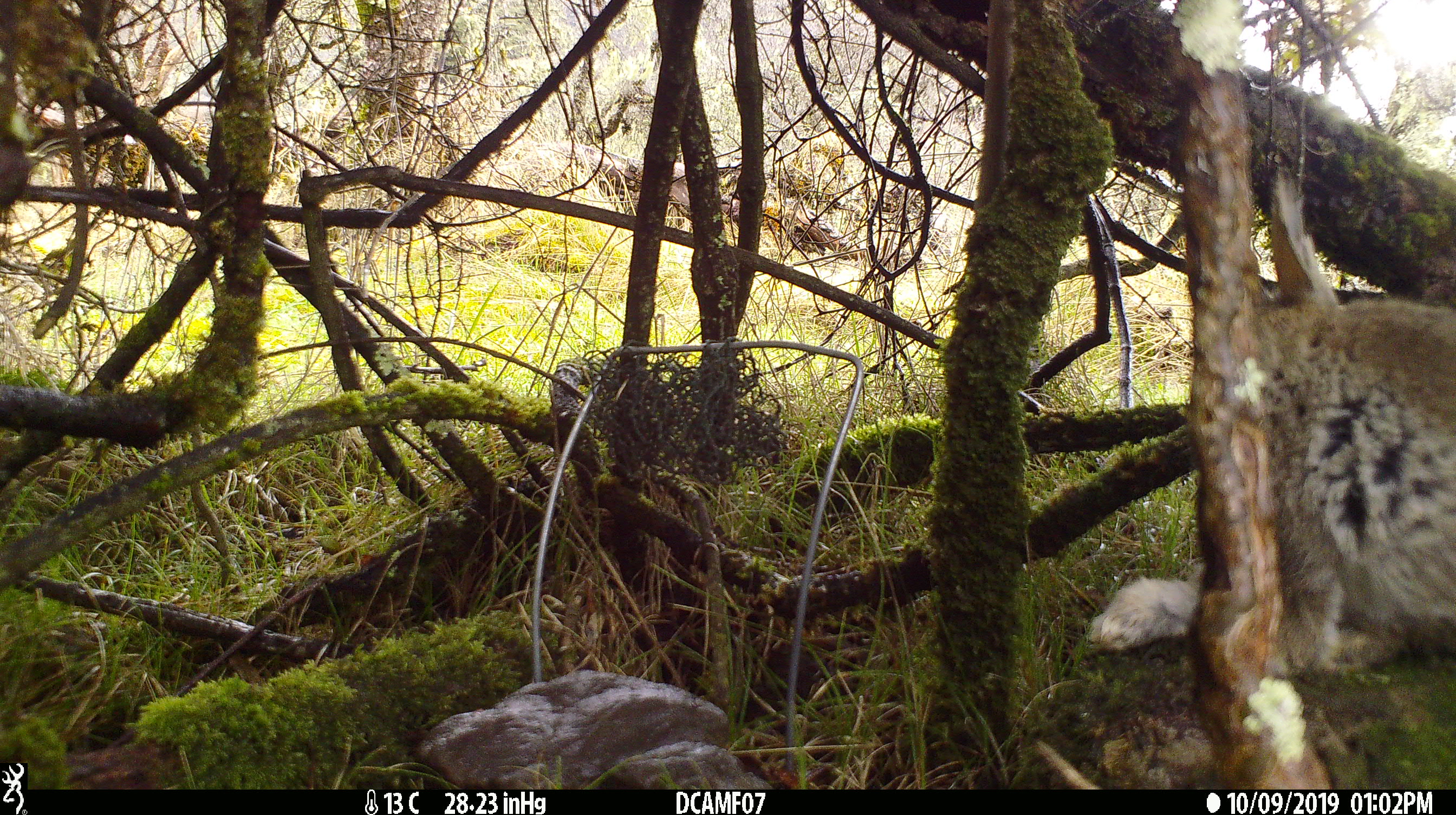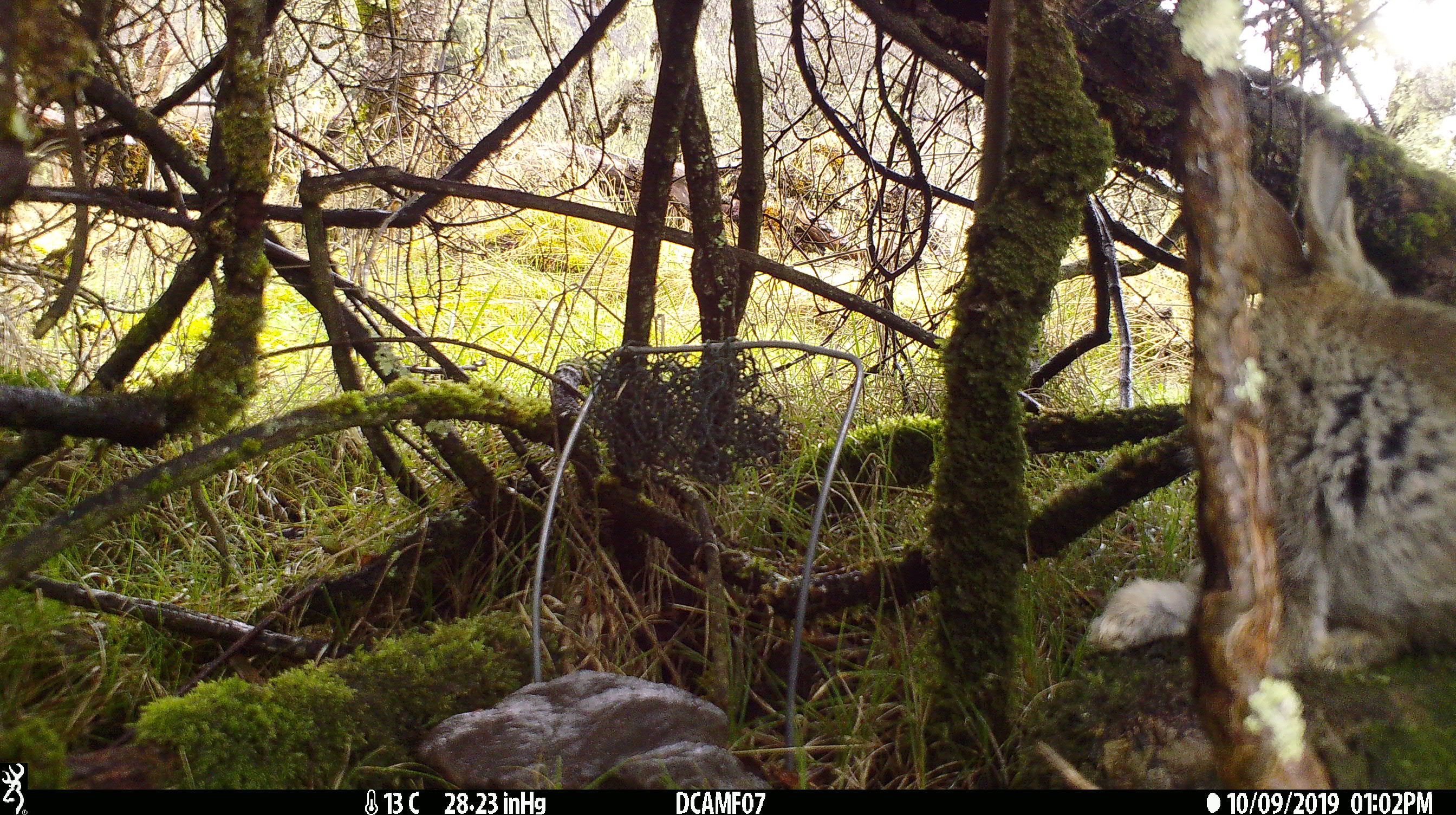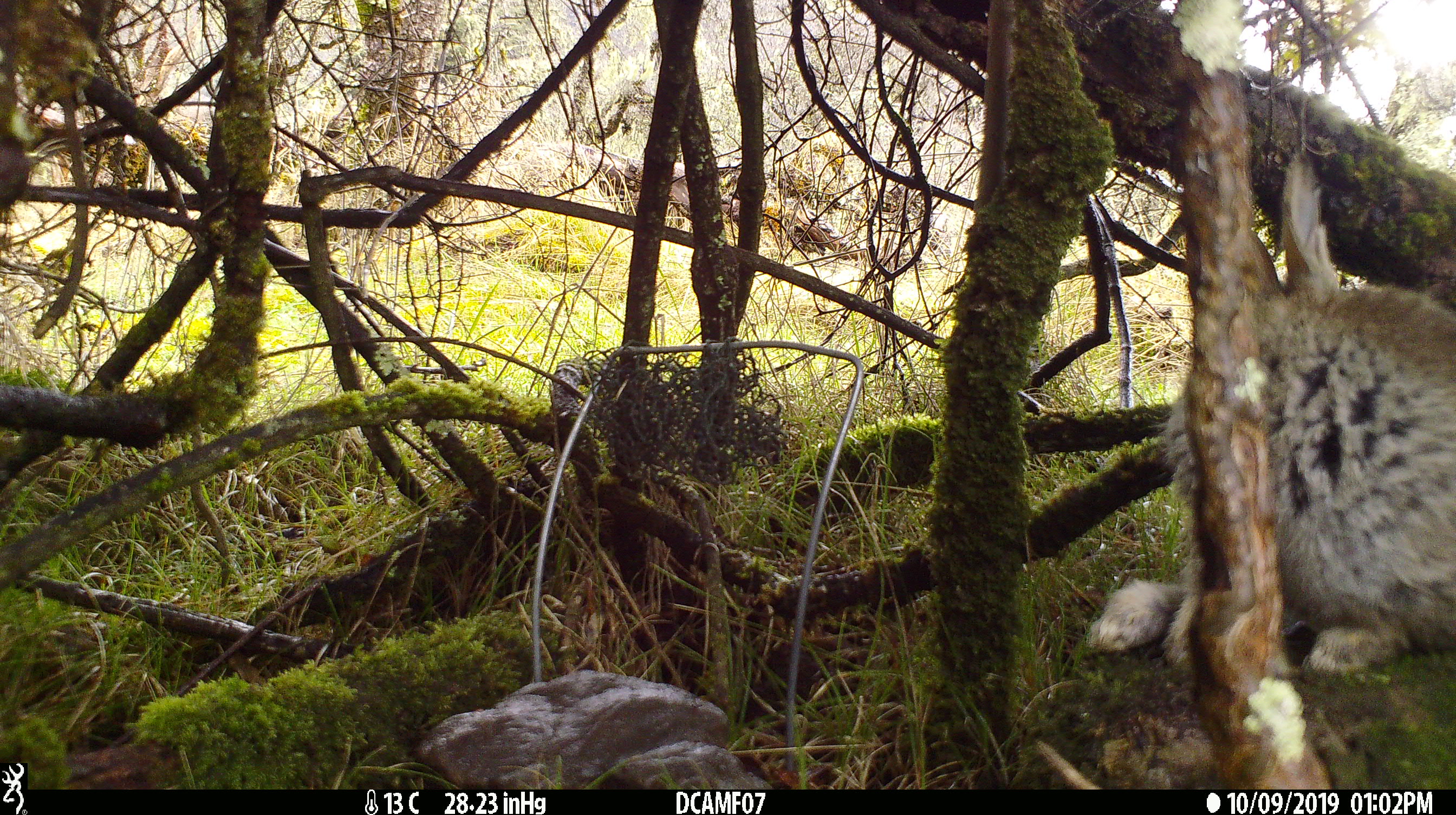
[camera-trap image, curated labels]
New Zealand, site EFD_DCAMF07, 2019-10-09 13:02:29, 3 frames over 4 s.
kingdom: Animalia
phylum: Chordata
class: Mammalia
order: Lagomorpha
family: Leporidae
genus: Oryctolagus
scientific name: Oryctolagus cuniculus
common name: european rabbit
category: rabbit